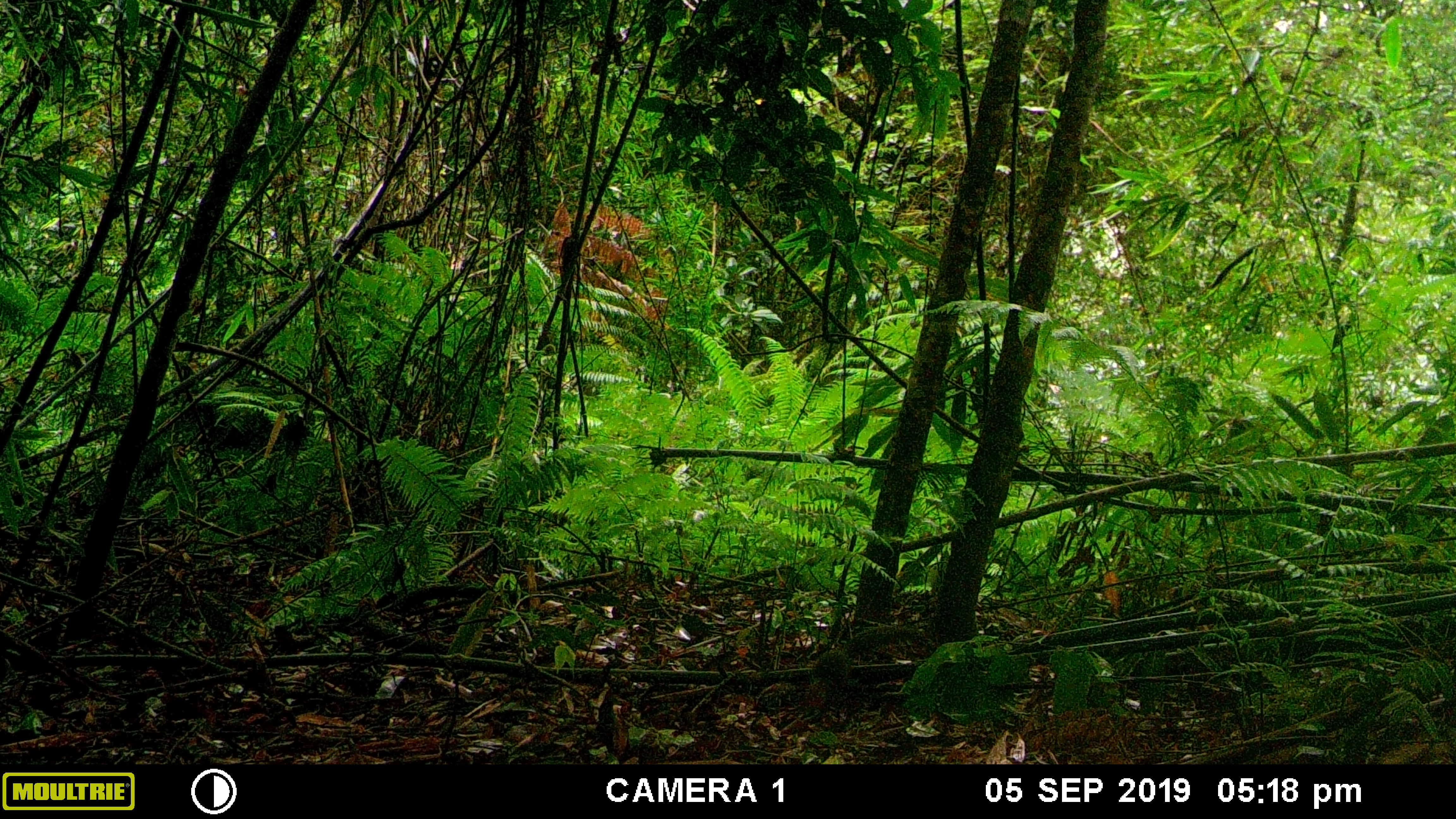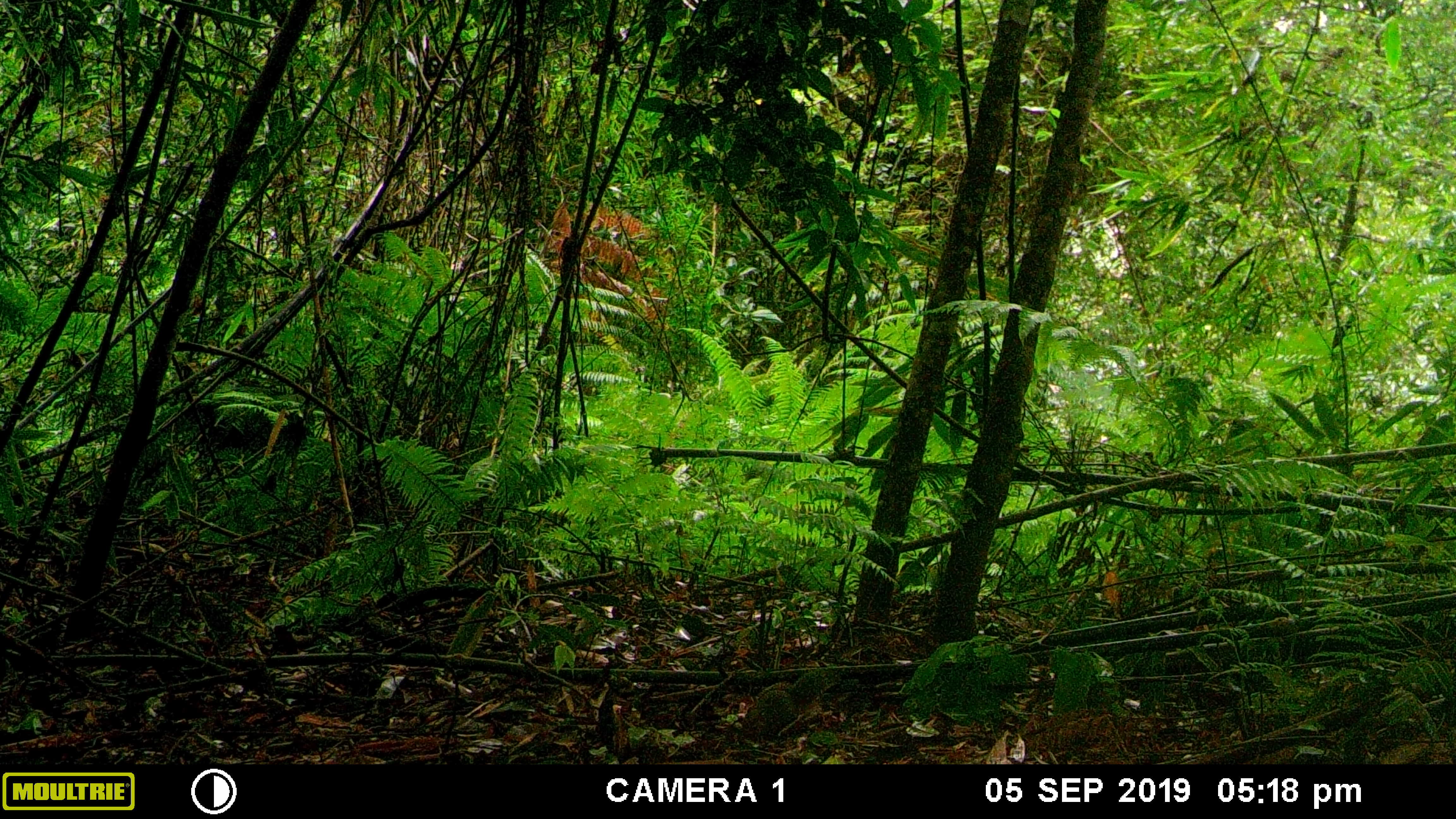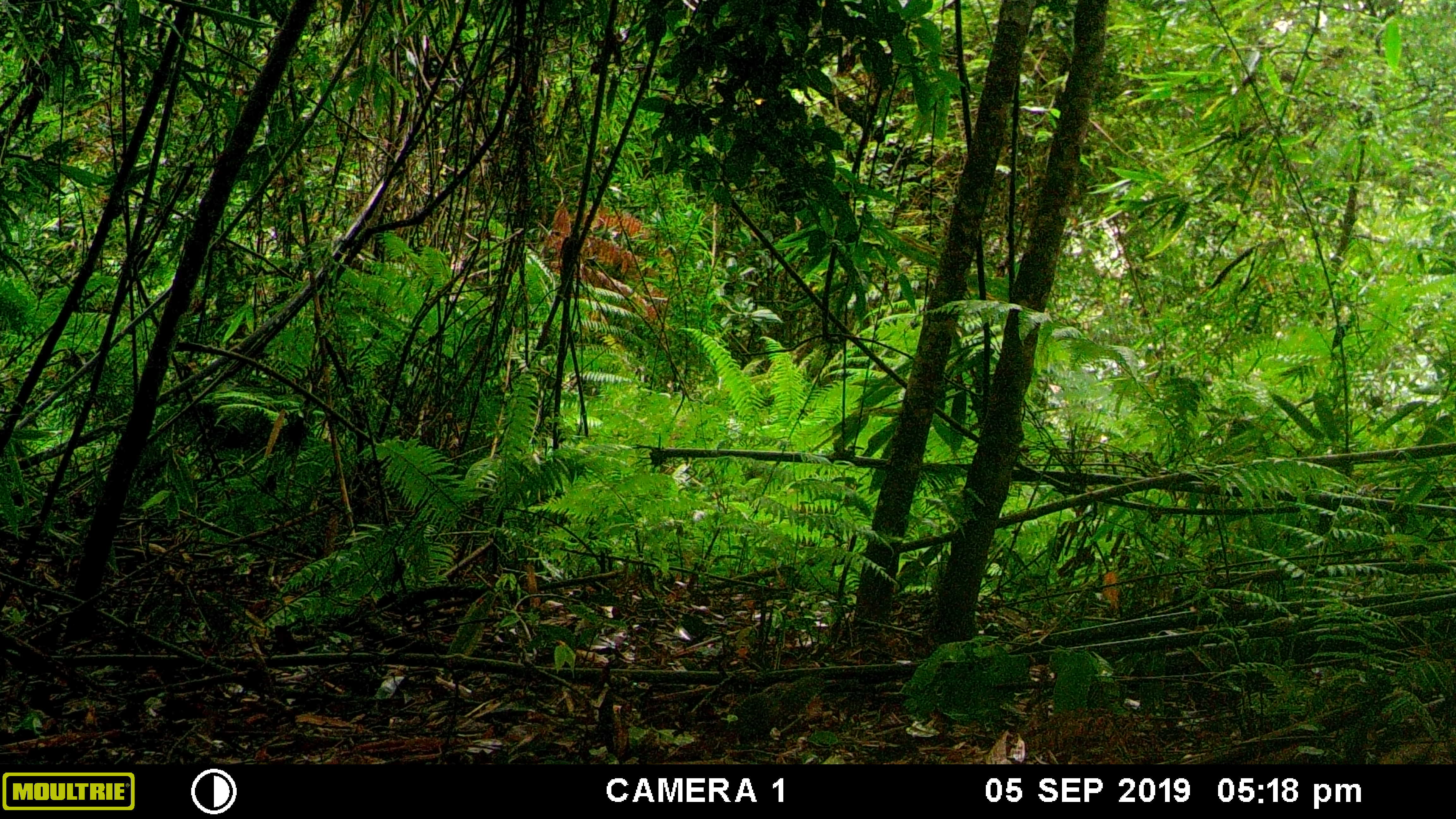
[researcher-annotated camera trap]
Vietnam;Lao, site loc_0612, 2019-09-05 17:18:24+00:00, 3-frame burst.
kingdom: Animalia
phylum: Chordata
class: Mammalia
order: Rodentia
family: Sciuridae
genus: Dremomys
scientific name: Dremomys rufigenis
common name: red-cheeked squirrel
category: red cheeked squirrel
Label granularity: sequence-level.